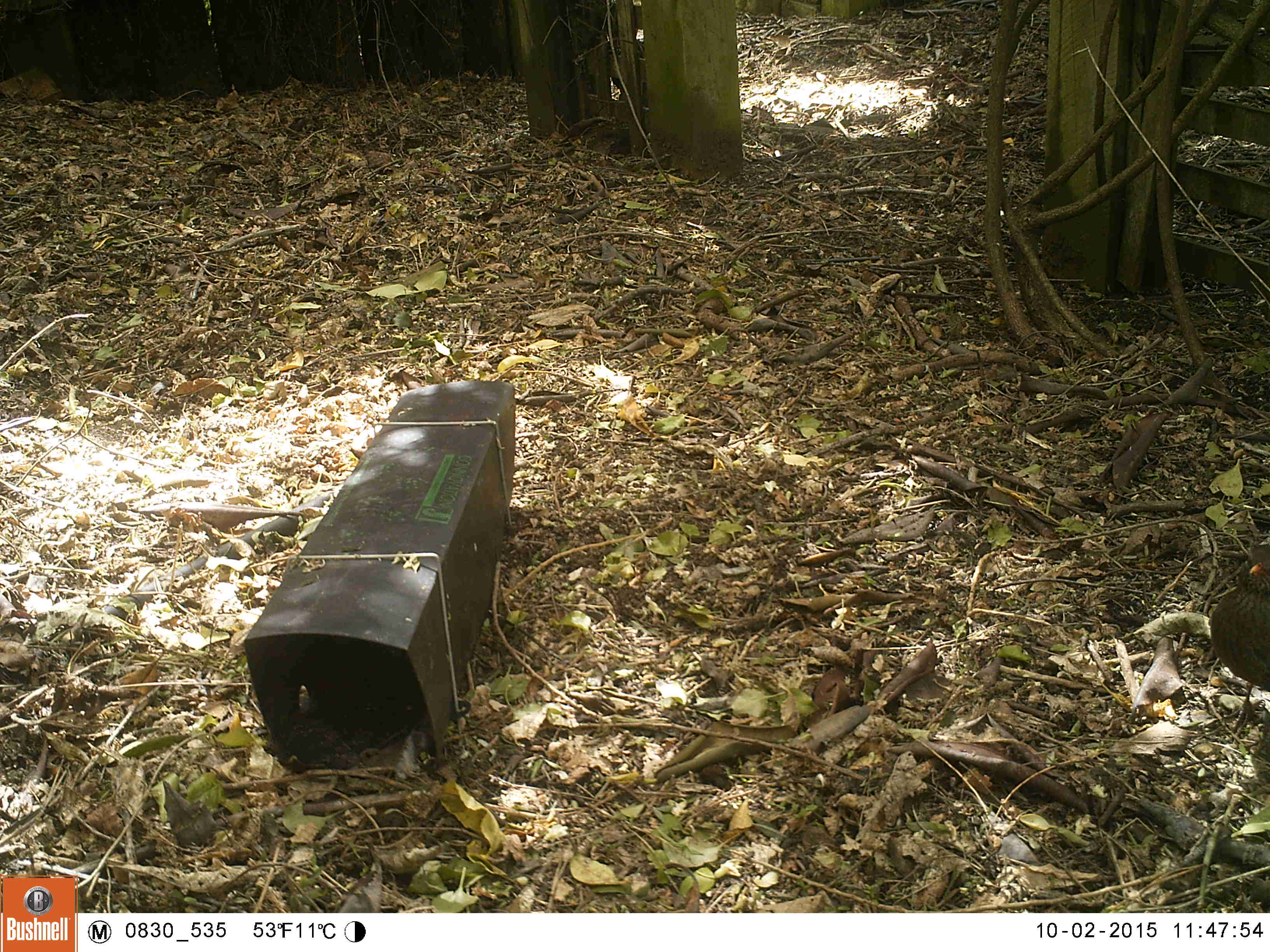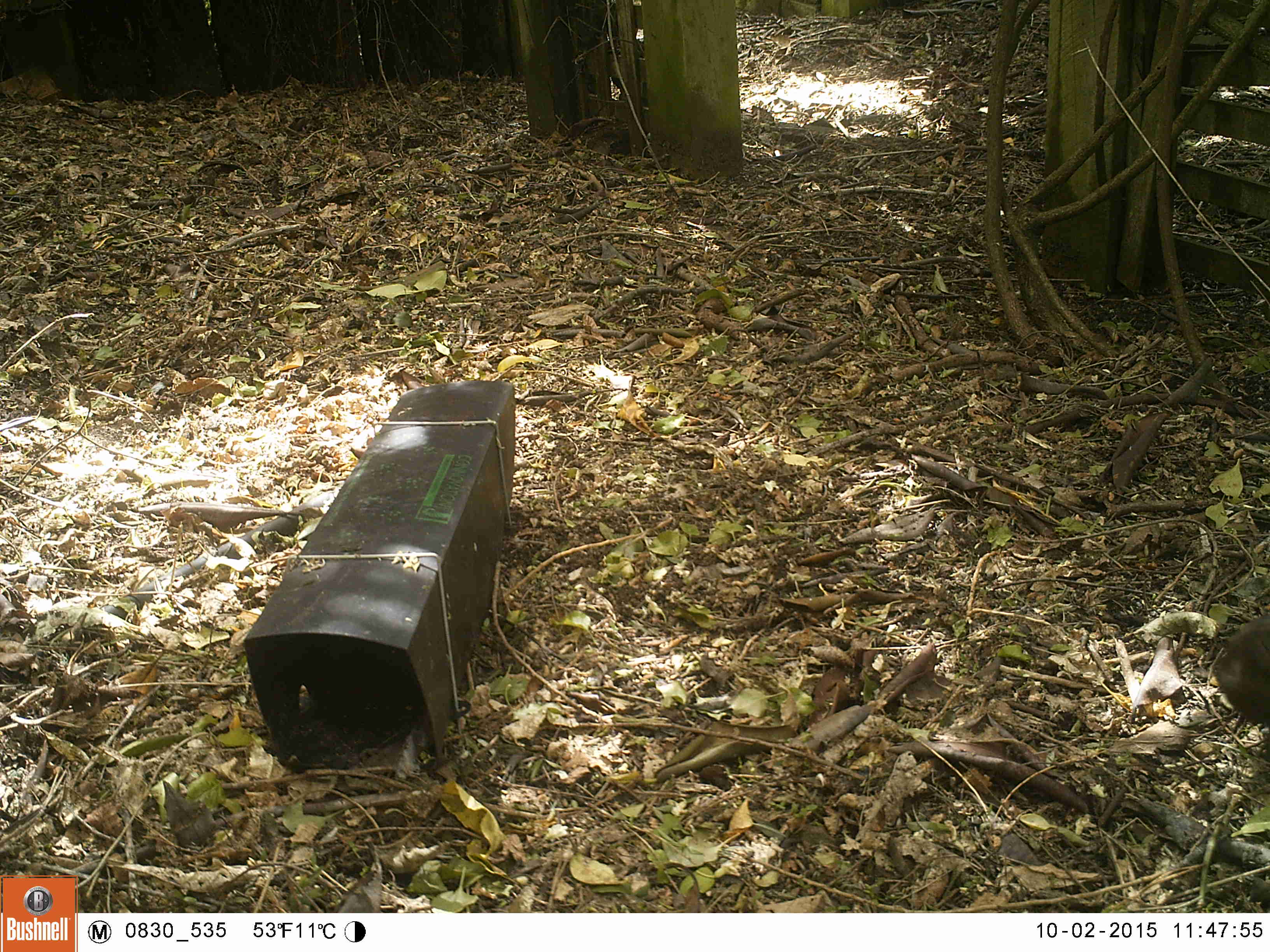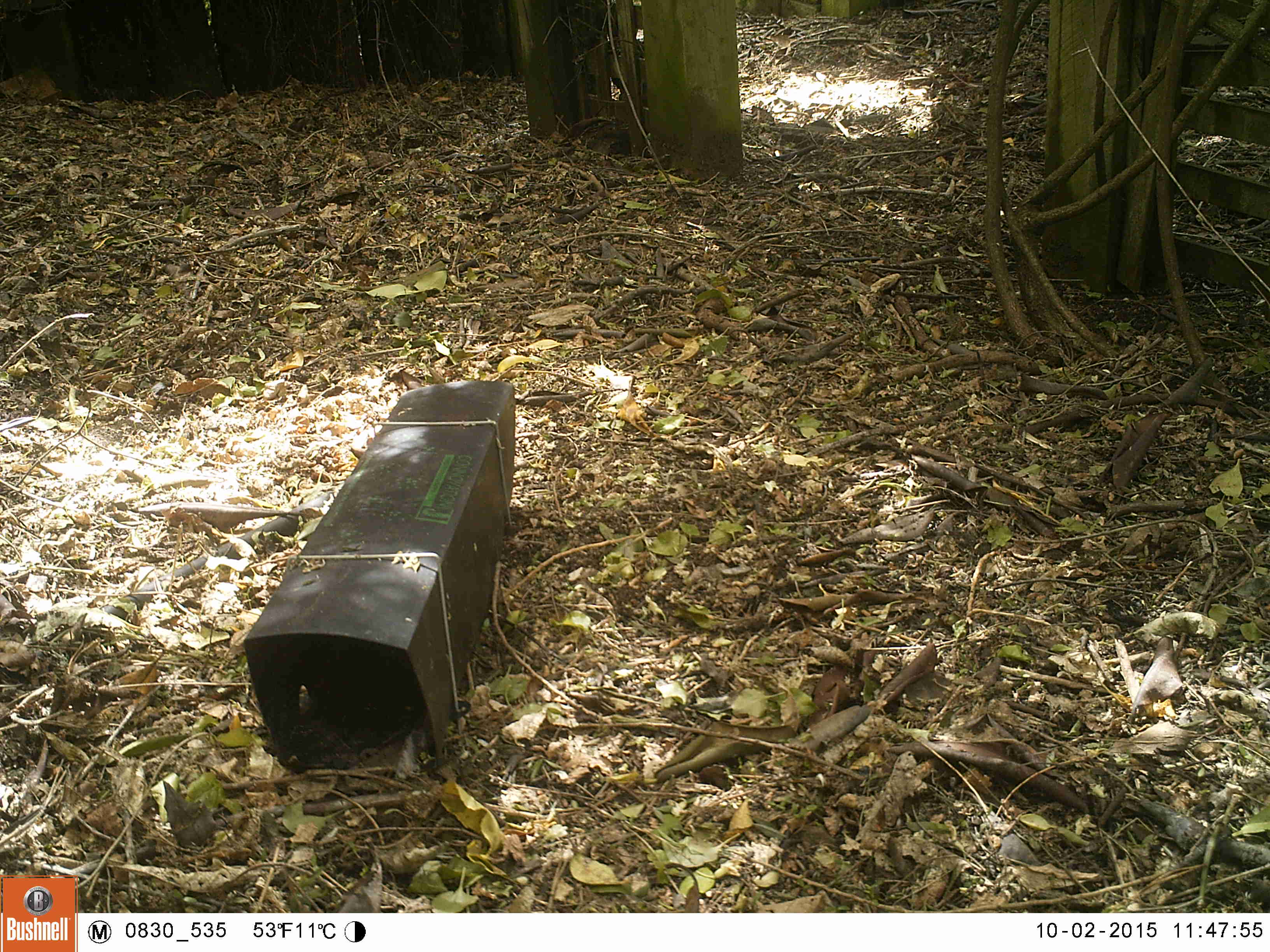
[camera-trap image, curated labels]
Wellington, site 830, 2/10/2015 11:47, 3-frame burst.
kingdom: Animalia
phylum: Chordata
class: Aves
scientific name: Aves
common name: bird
Bird (Aves).